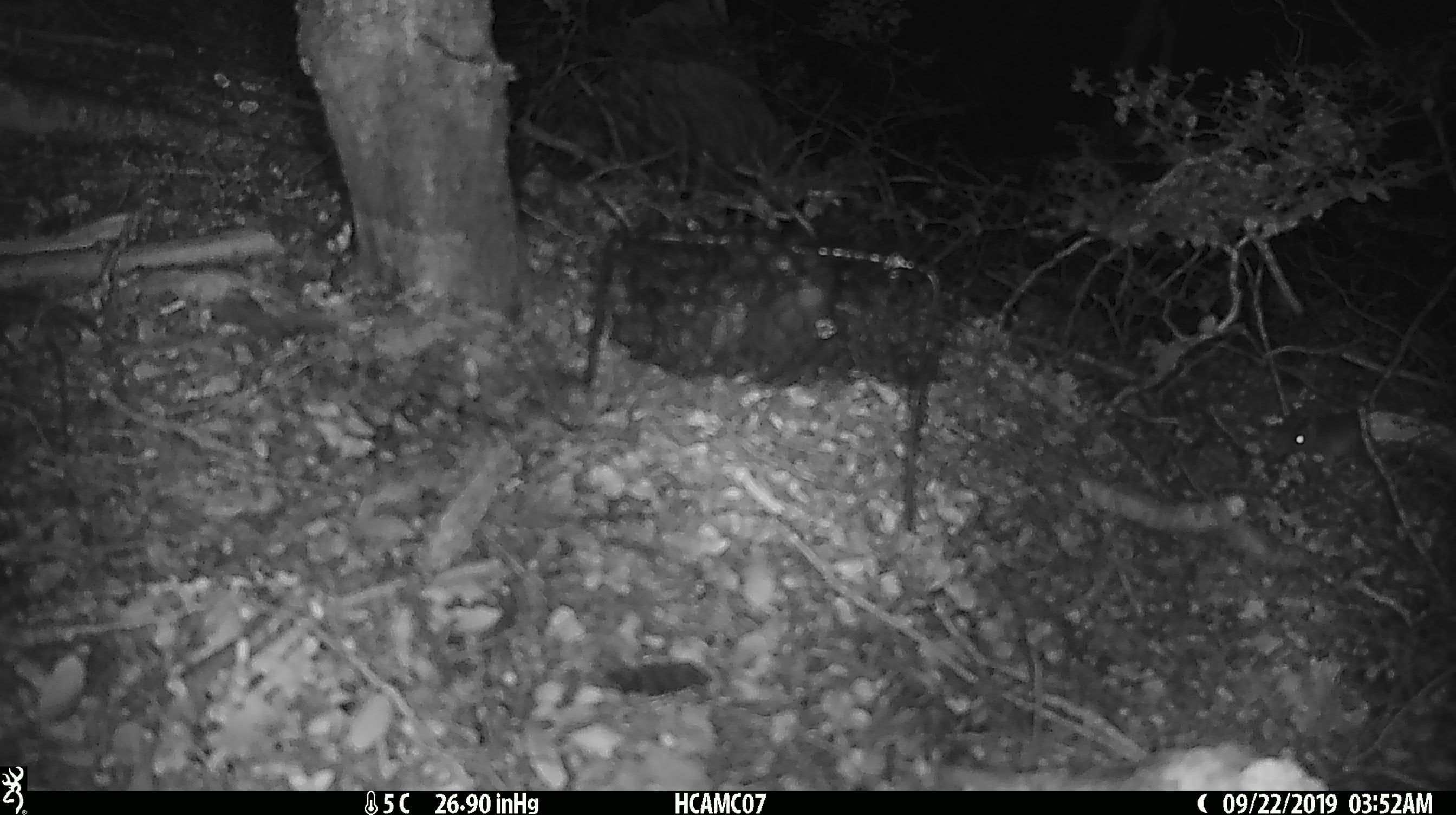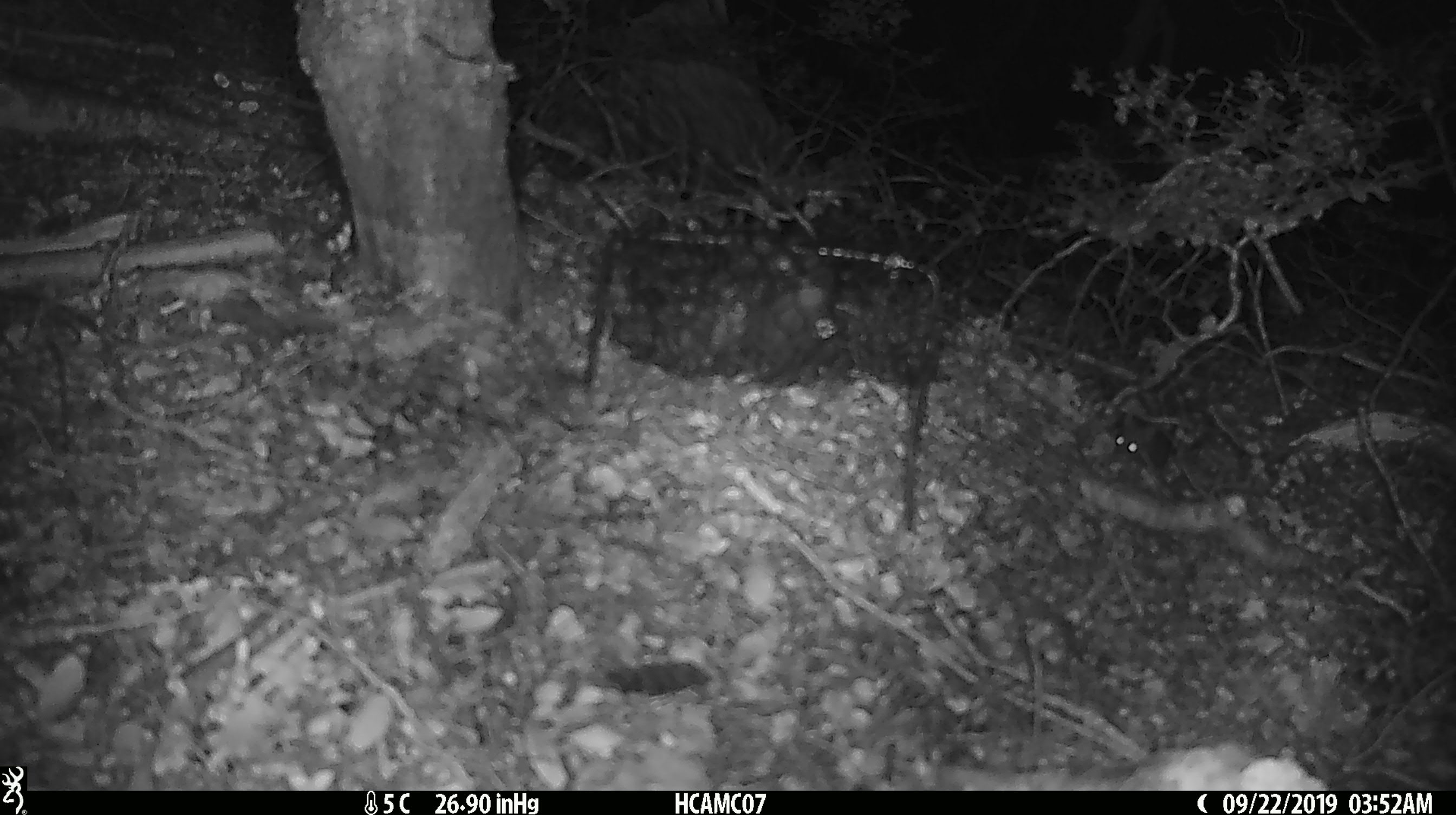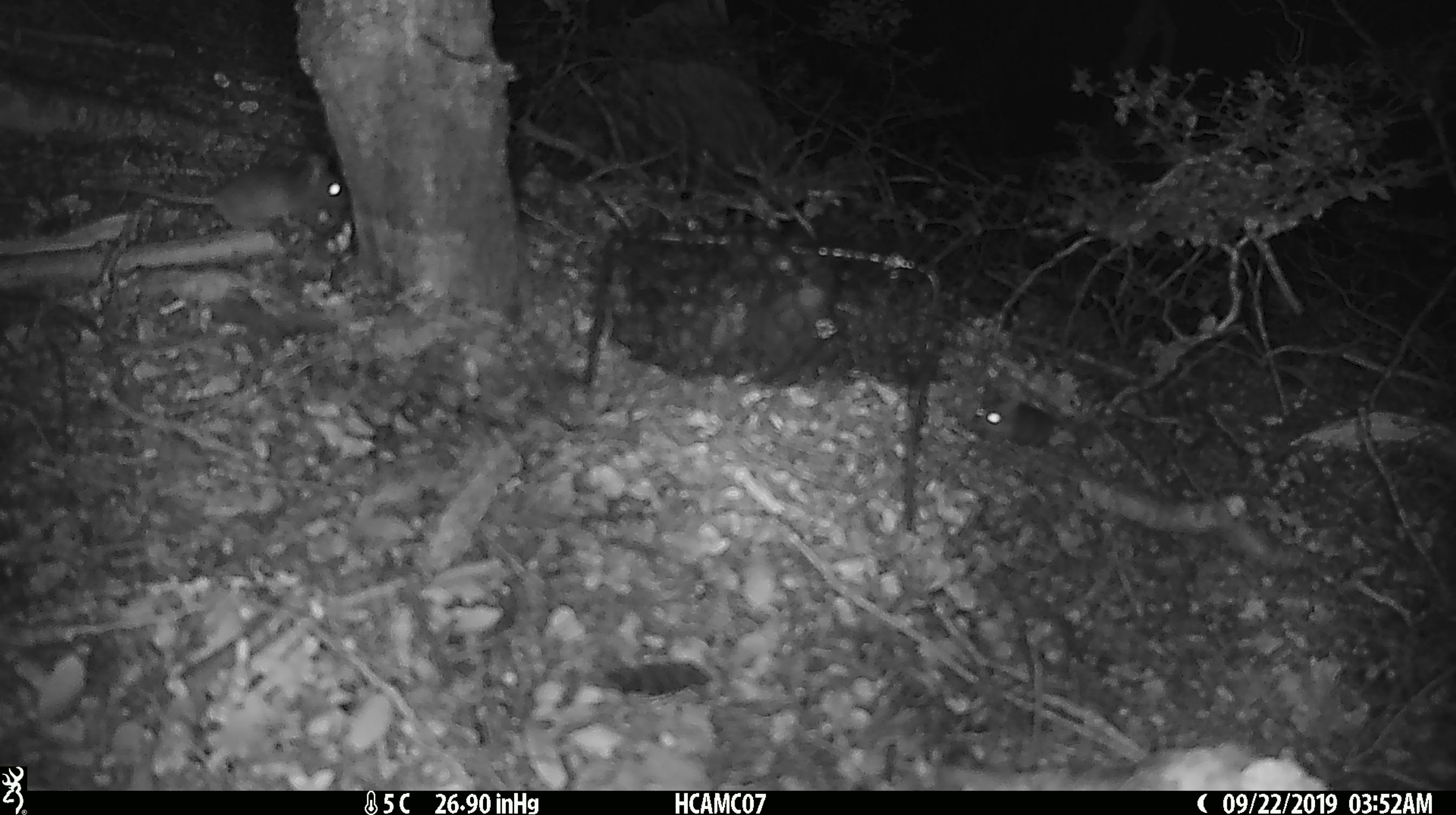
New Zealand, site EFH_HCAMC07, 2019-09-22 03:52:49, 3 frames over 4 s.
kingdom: Animalia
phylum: Chordata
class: Mammalia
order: Rodentia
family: Muridae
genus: Mus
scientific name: Mus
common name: mouse